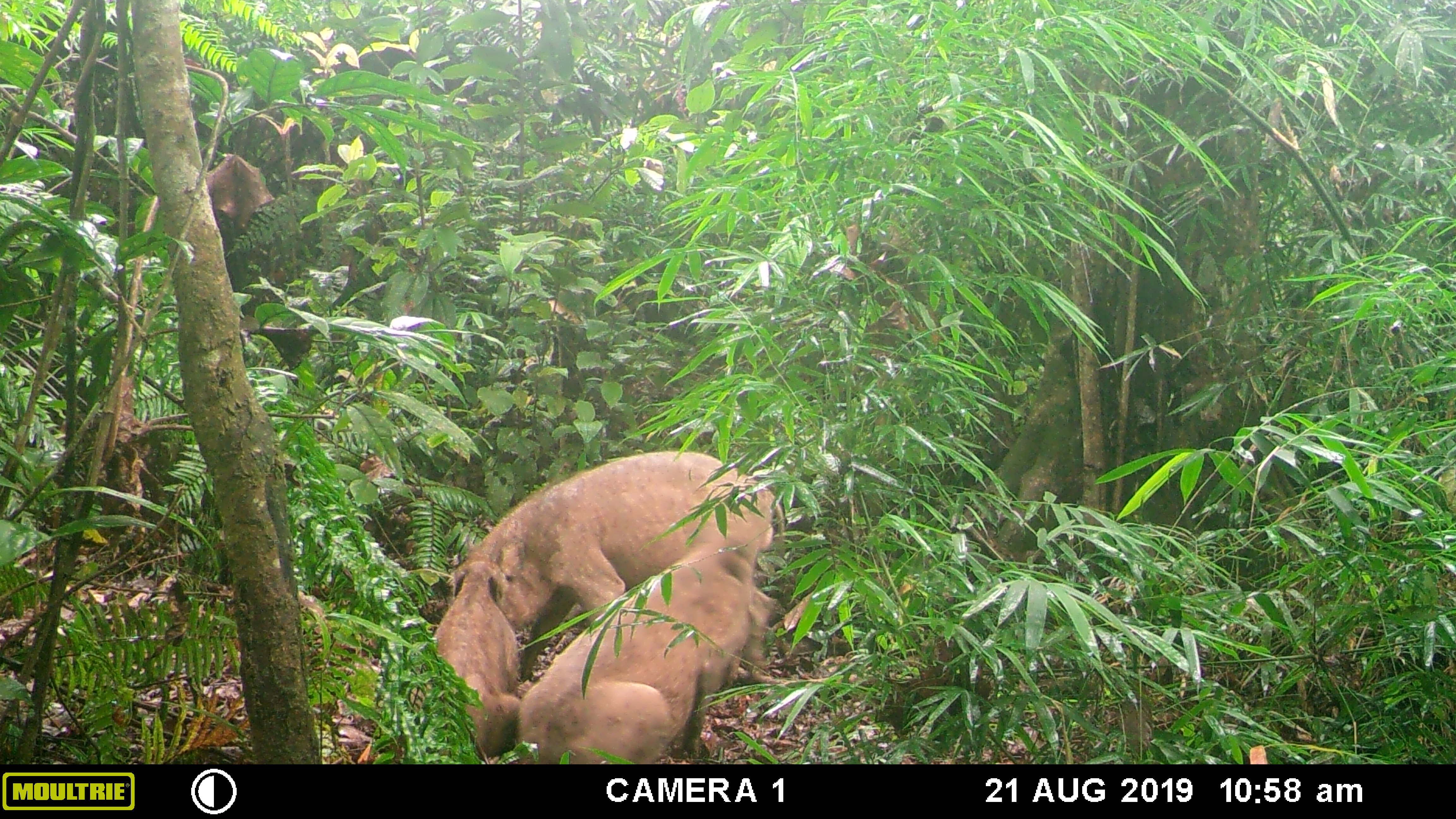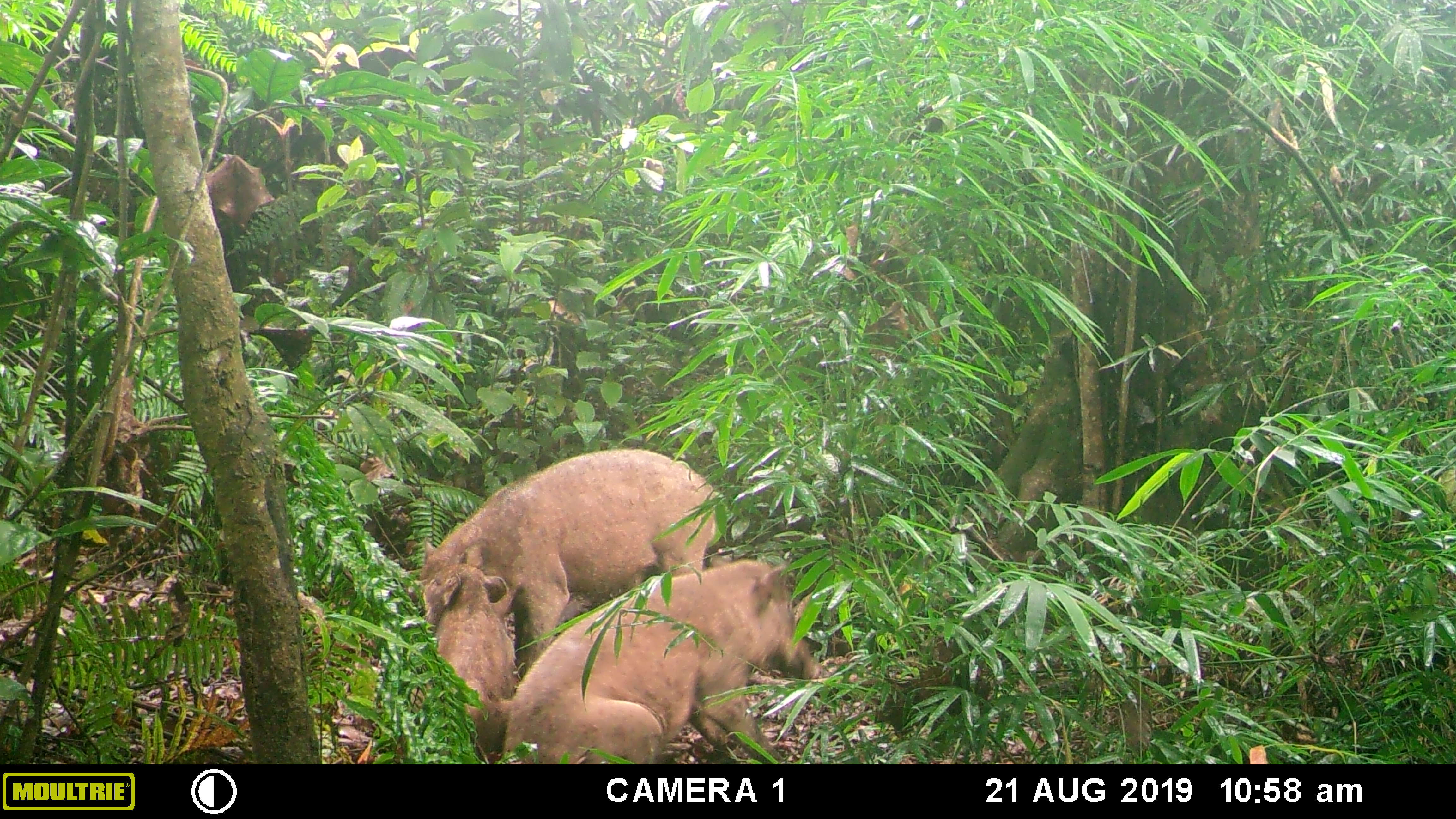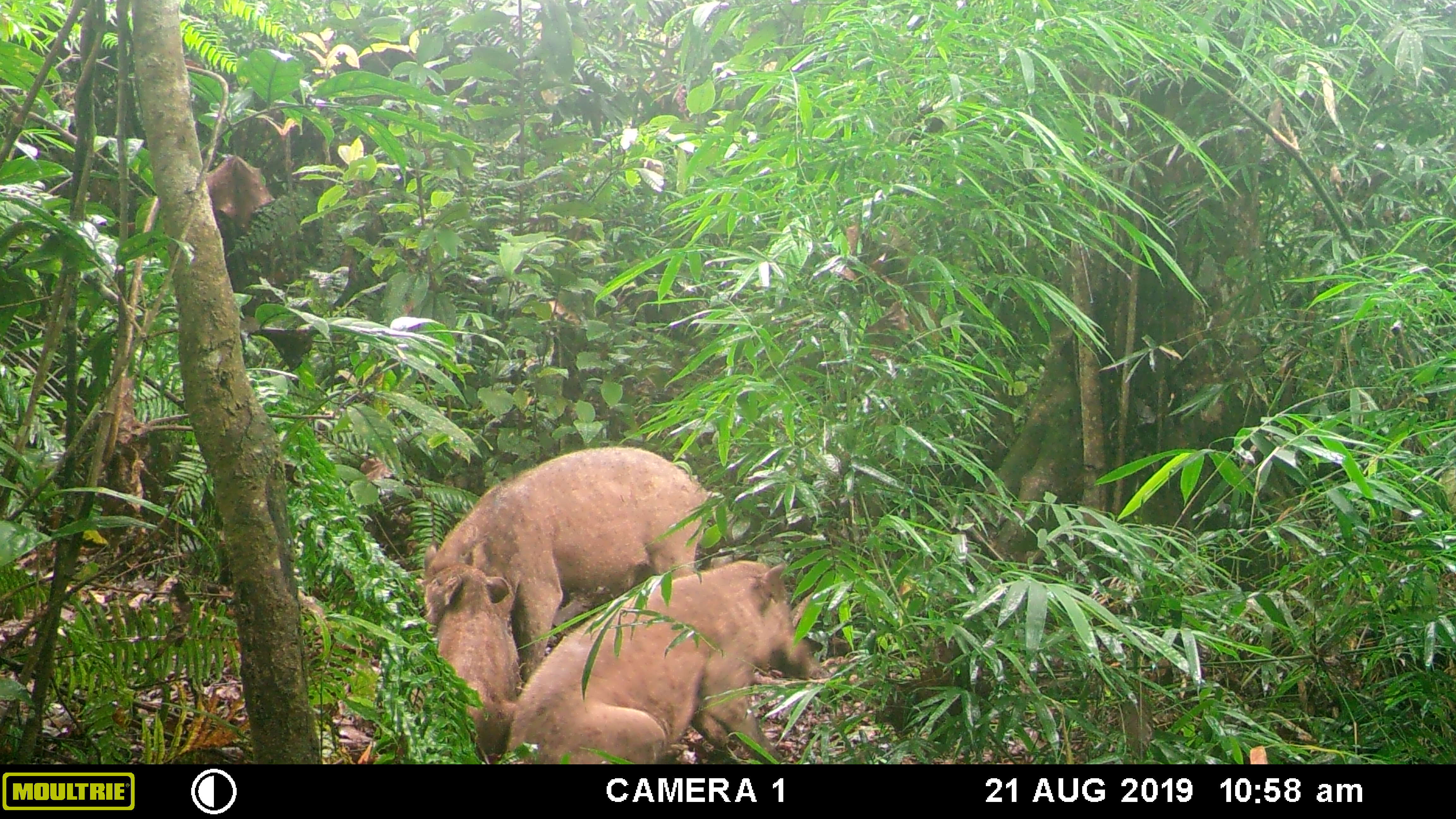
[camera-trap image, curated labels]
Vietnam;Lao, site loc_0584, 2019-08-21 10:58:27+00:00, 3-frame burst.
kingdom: Animalia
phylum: Chordata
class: Mammalia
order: Artiodactyla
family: Suidae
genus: Sus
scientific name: Sus scrofa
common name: eurasian wild pig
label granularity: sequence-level